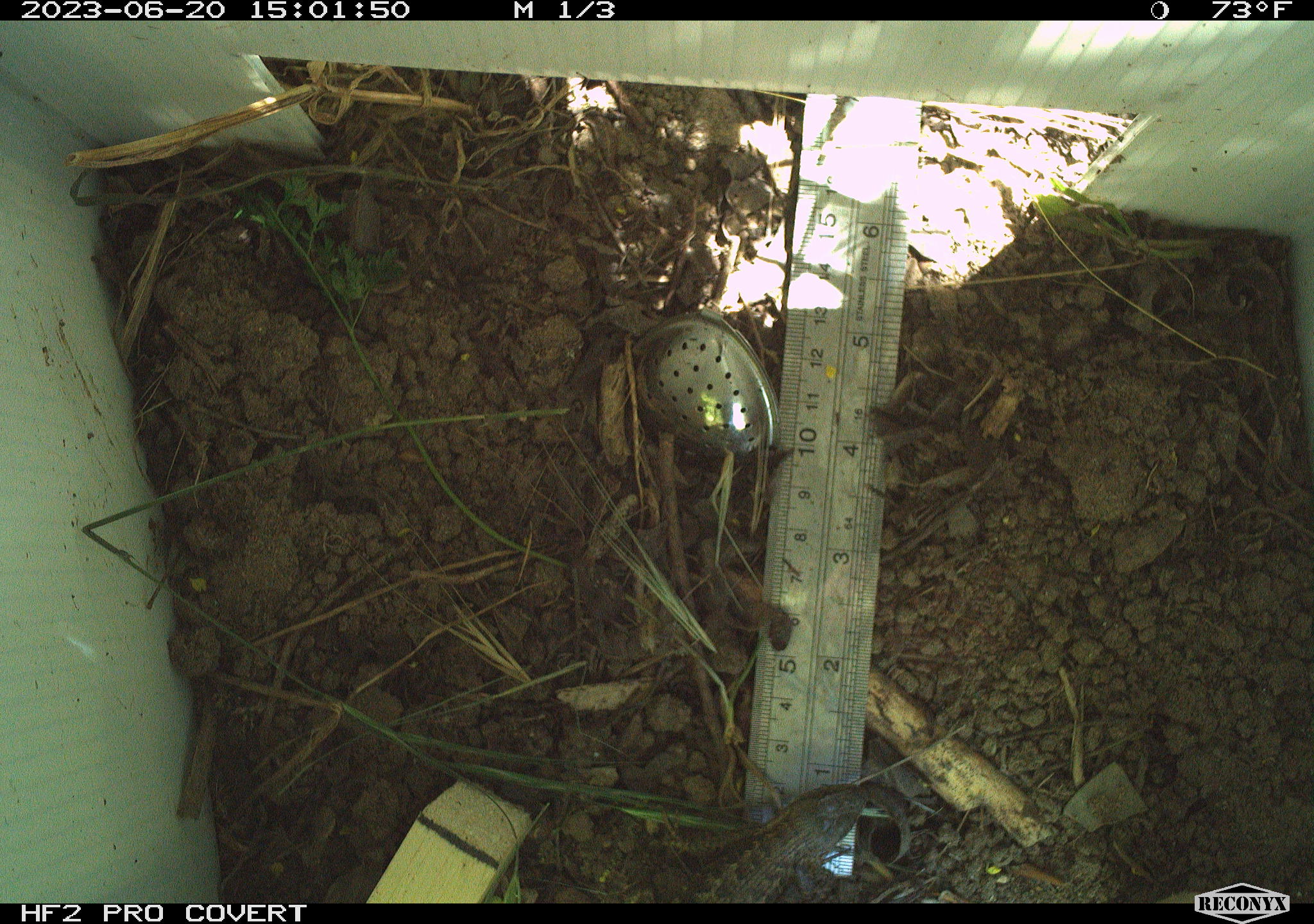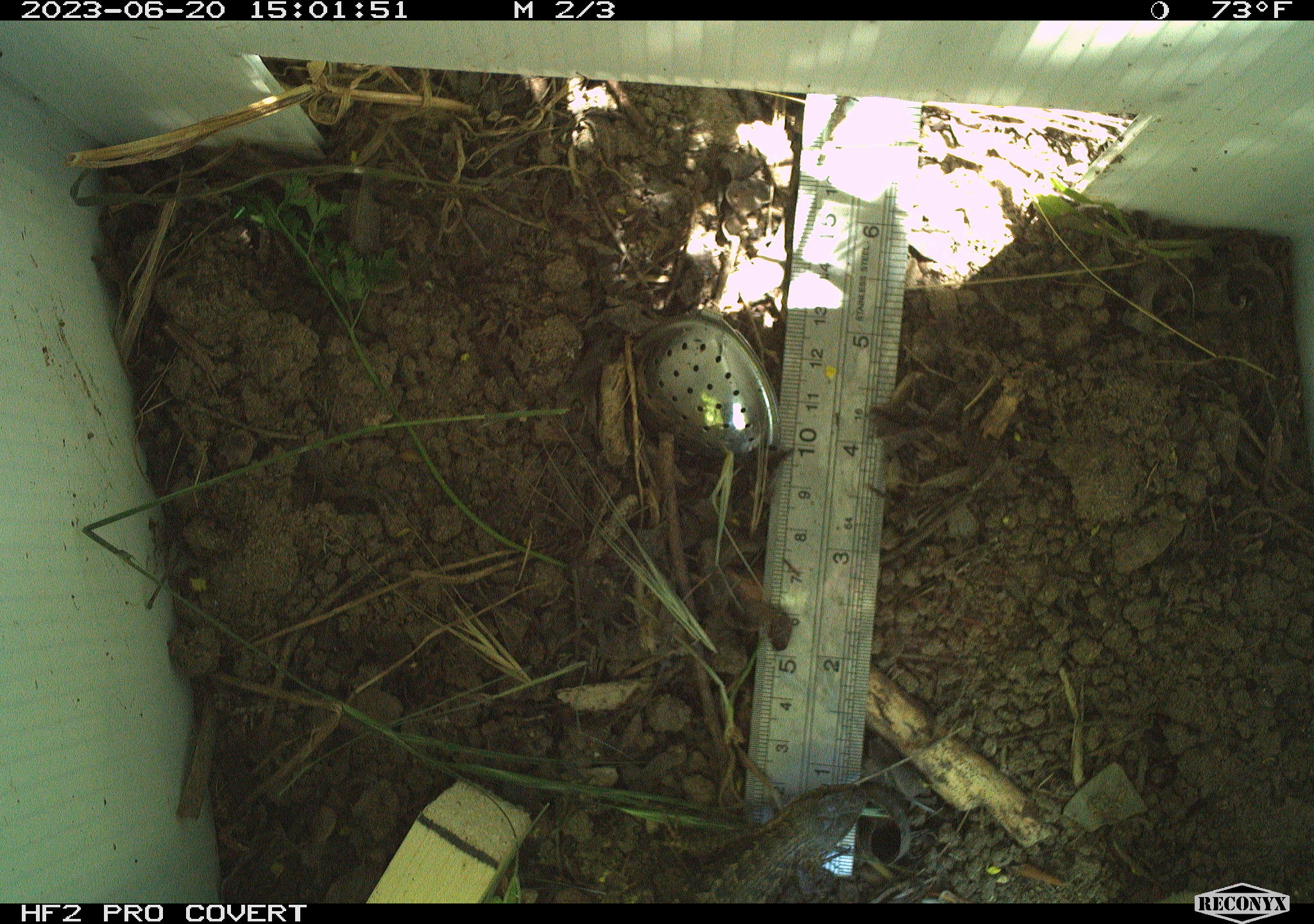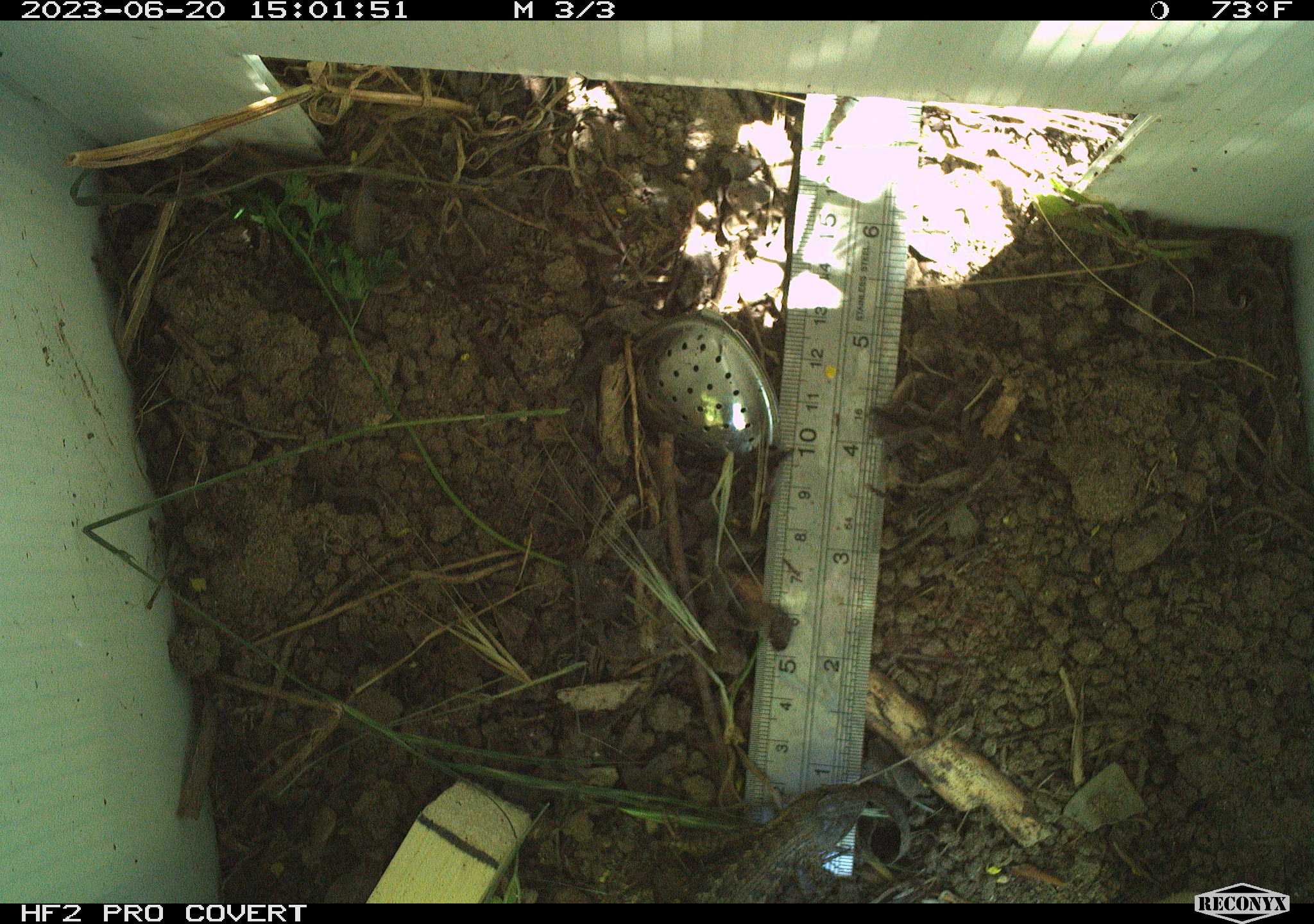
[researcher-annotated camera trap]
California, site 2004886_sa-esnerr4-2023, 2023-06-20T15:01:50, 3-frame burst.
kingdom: Animalia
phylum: Chordata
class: Reptilia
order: Squamata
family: Phrynosomatidae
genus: Sceloporus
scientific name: Sceloporus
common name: spiny lizards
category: sceloporus species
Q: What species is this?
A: Sceloporus species (spiny lizards) (Sceloporus).